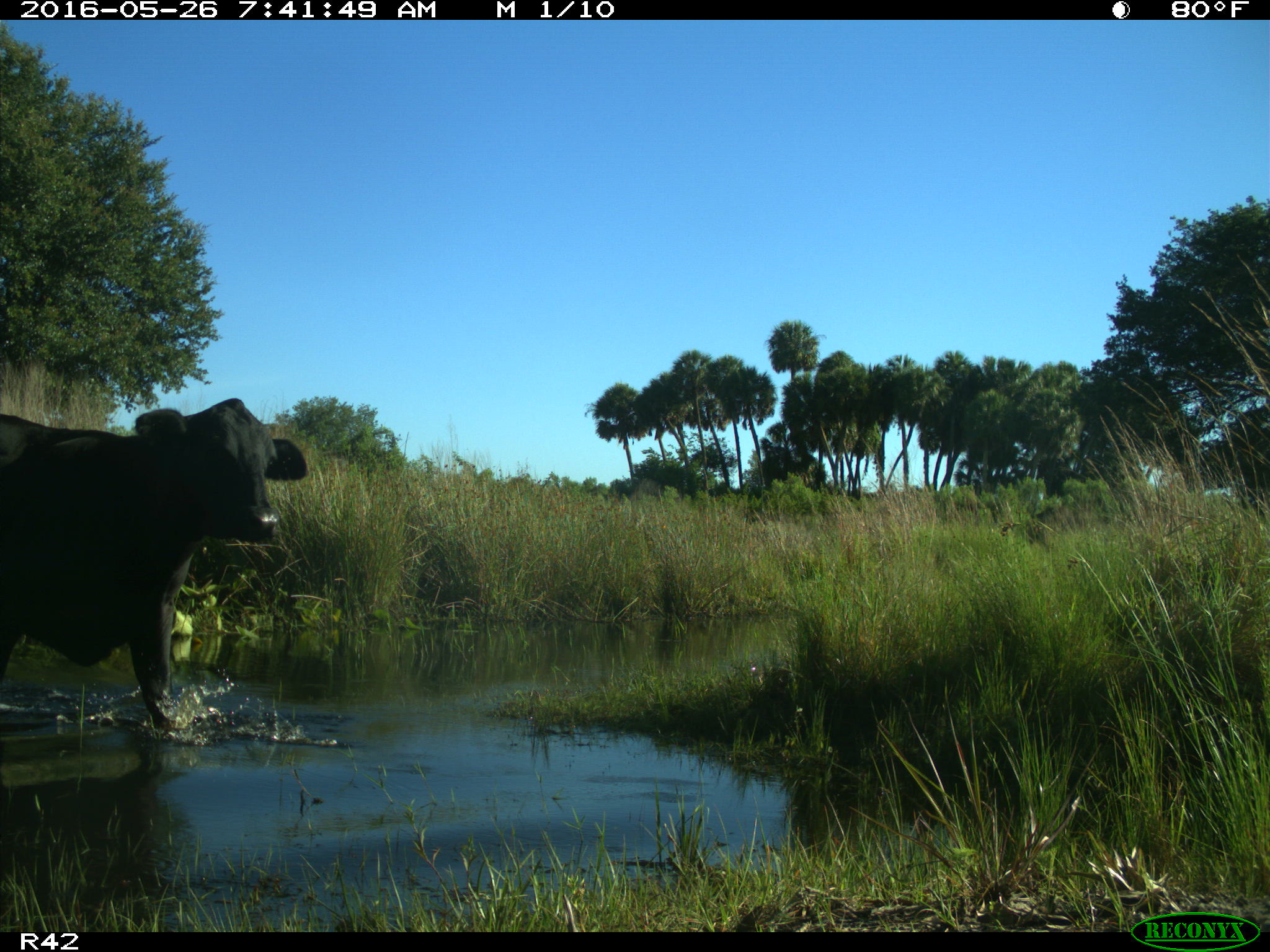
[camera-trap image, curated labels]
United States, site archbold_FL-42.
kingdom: Animalia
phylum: Chordata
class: Mammalia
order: Artiodactyla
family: Bovidae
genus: Bos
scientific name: Bos taurus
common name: domestic cow